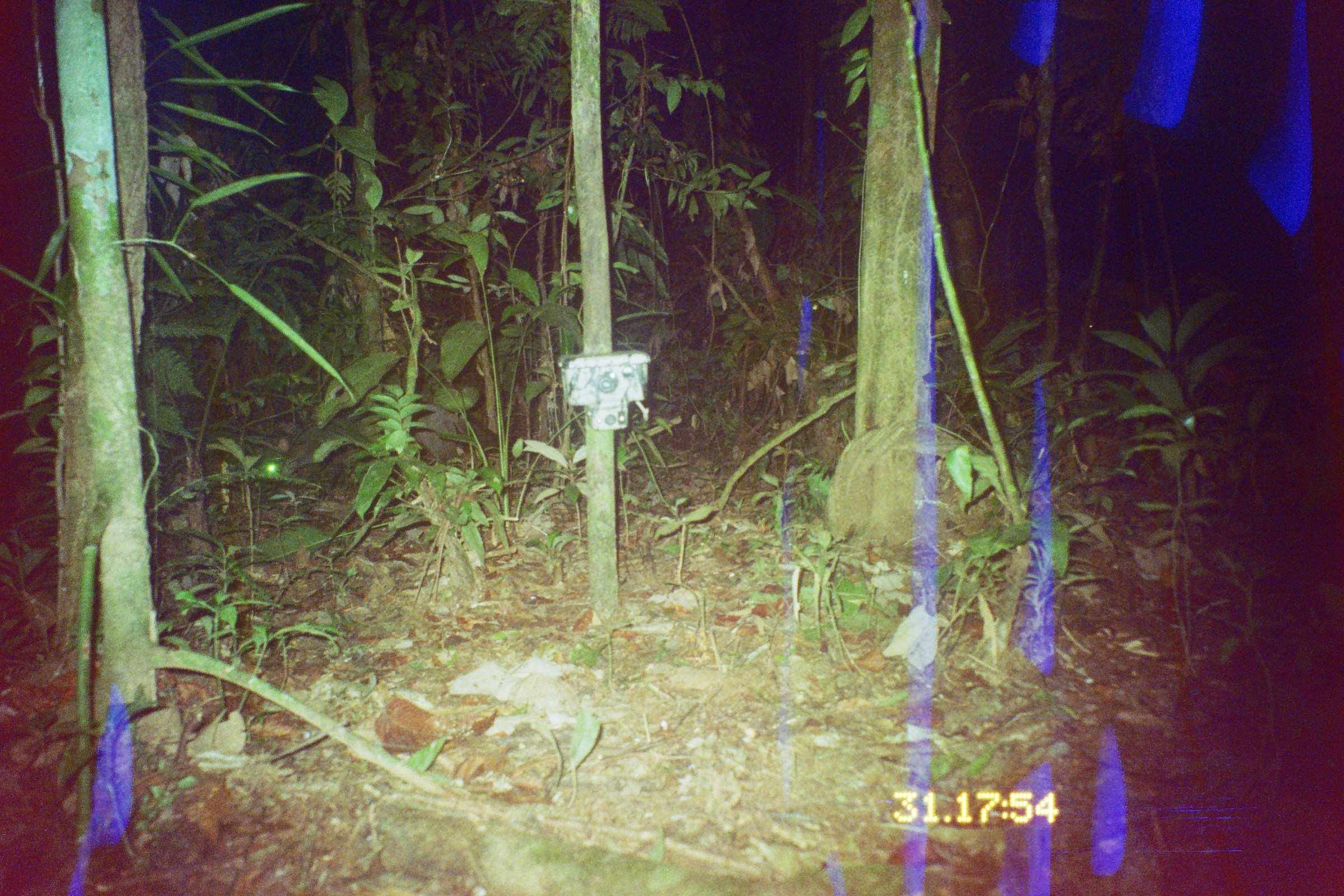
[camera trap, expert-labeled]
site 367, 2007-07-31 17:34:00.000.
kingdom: Animalia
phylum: Chordata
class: Mammalia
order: Carnivora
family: Canidae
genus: Atelocynus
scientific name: Atelocynus microtis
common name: short-eared dog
Atelocynus microtis (short-eared dog).